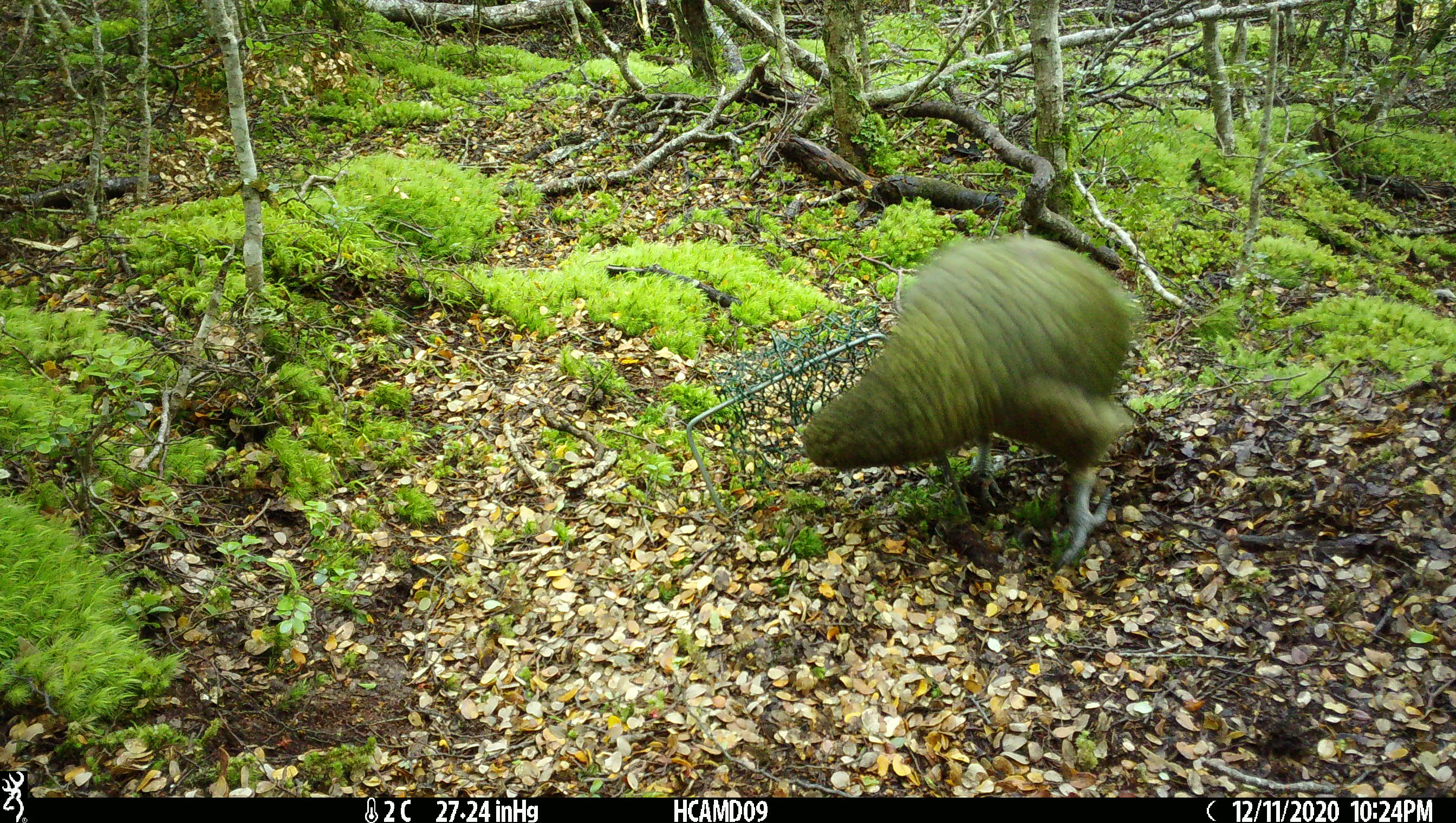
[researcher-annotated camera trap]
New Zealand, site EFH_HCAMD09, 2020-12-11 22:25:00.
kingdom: Animalia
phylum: Chordata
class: Aves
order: Psittaciformes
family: Strigopidae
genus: Nestor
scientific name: Nestor notabilis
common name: kea